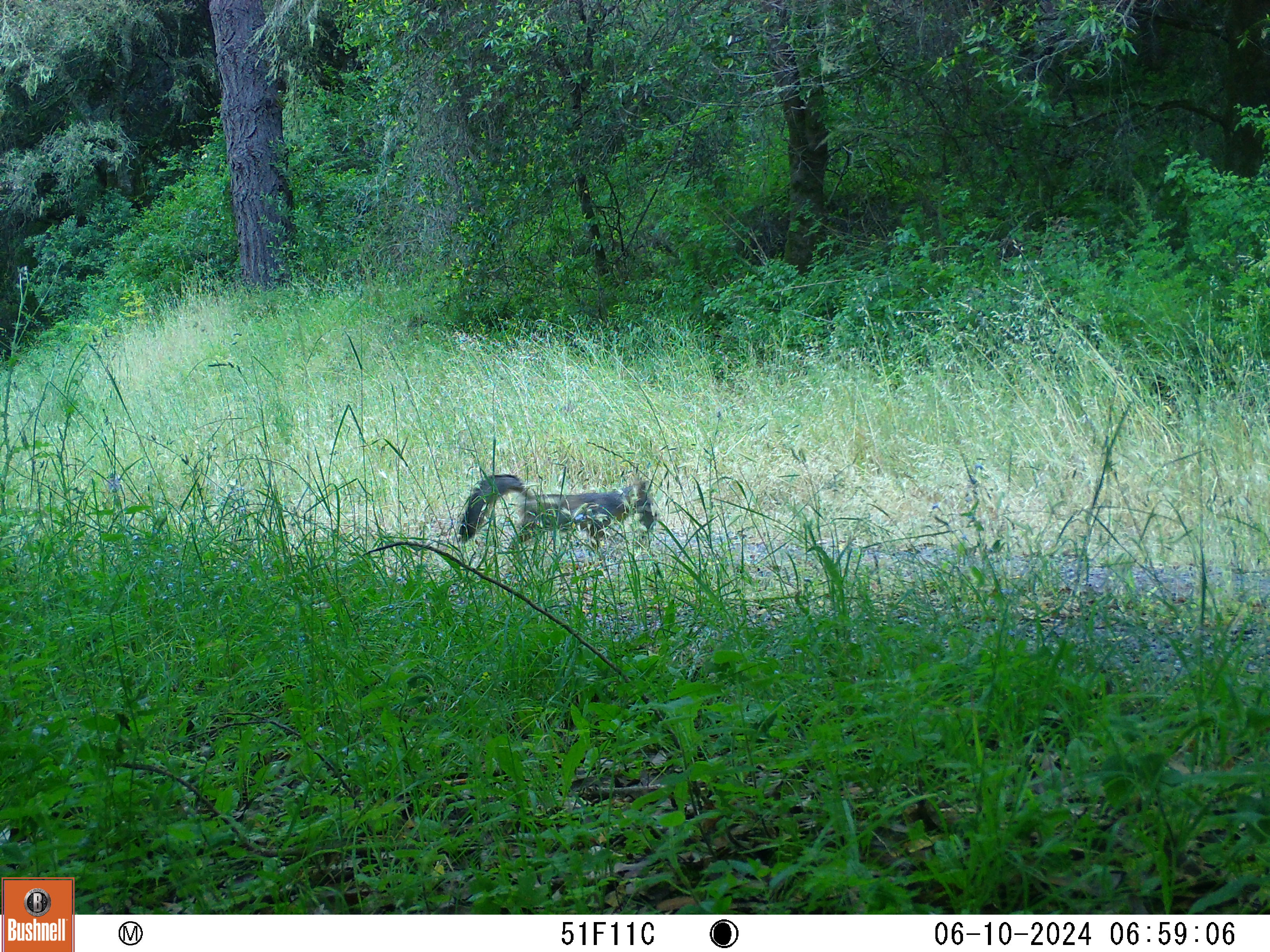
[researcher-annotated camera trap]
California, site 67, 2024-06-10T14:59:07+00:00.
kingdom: Animalia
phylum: Chordata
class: Mammalia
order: Carnivora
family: Canidae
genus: Urocyon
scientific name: Urocyon cinereoargenteus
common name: gray fox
Gray fox (Urocyon cinereoargenteus).